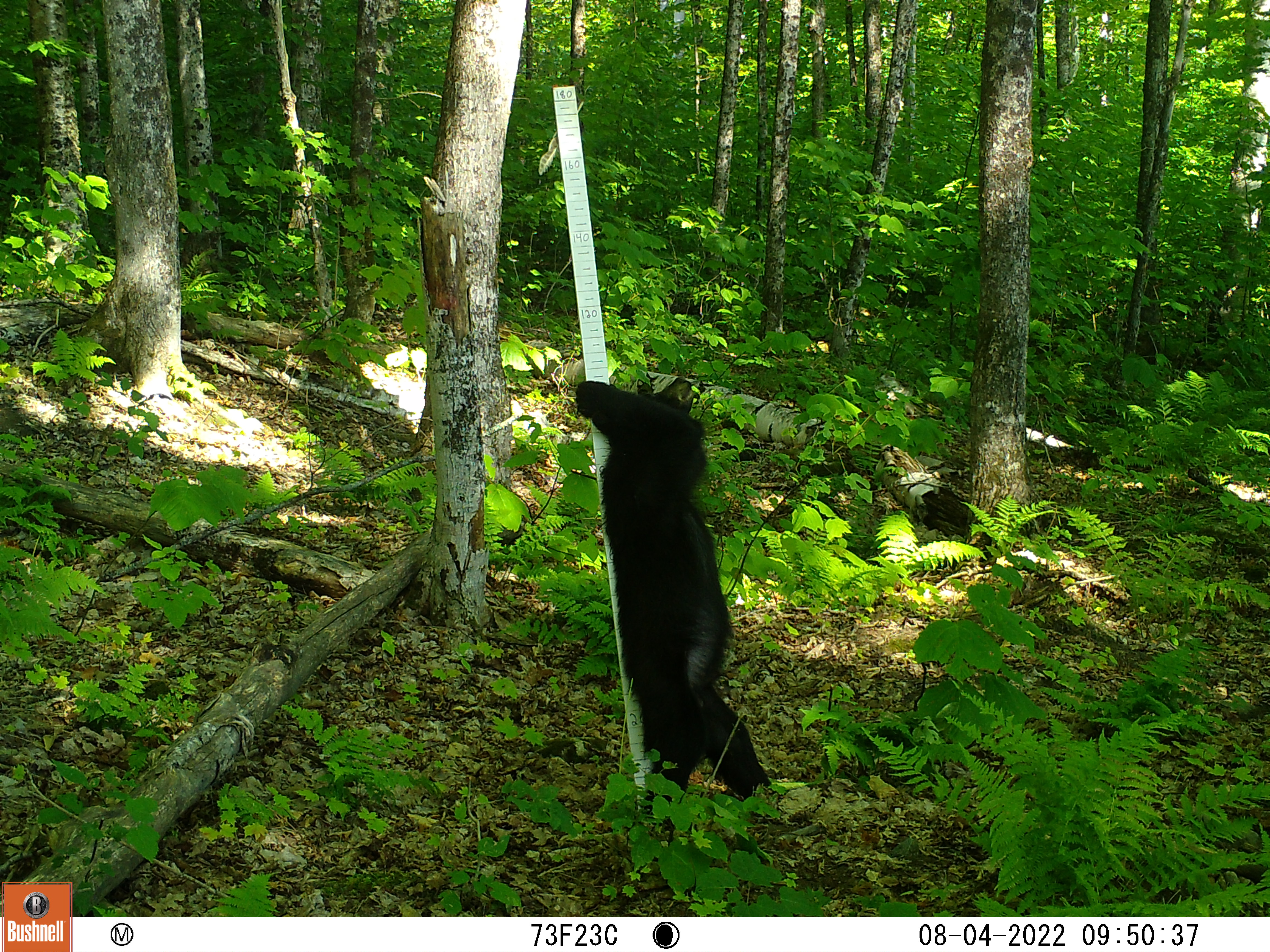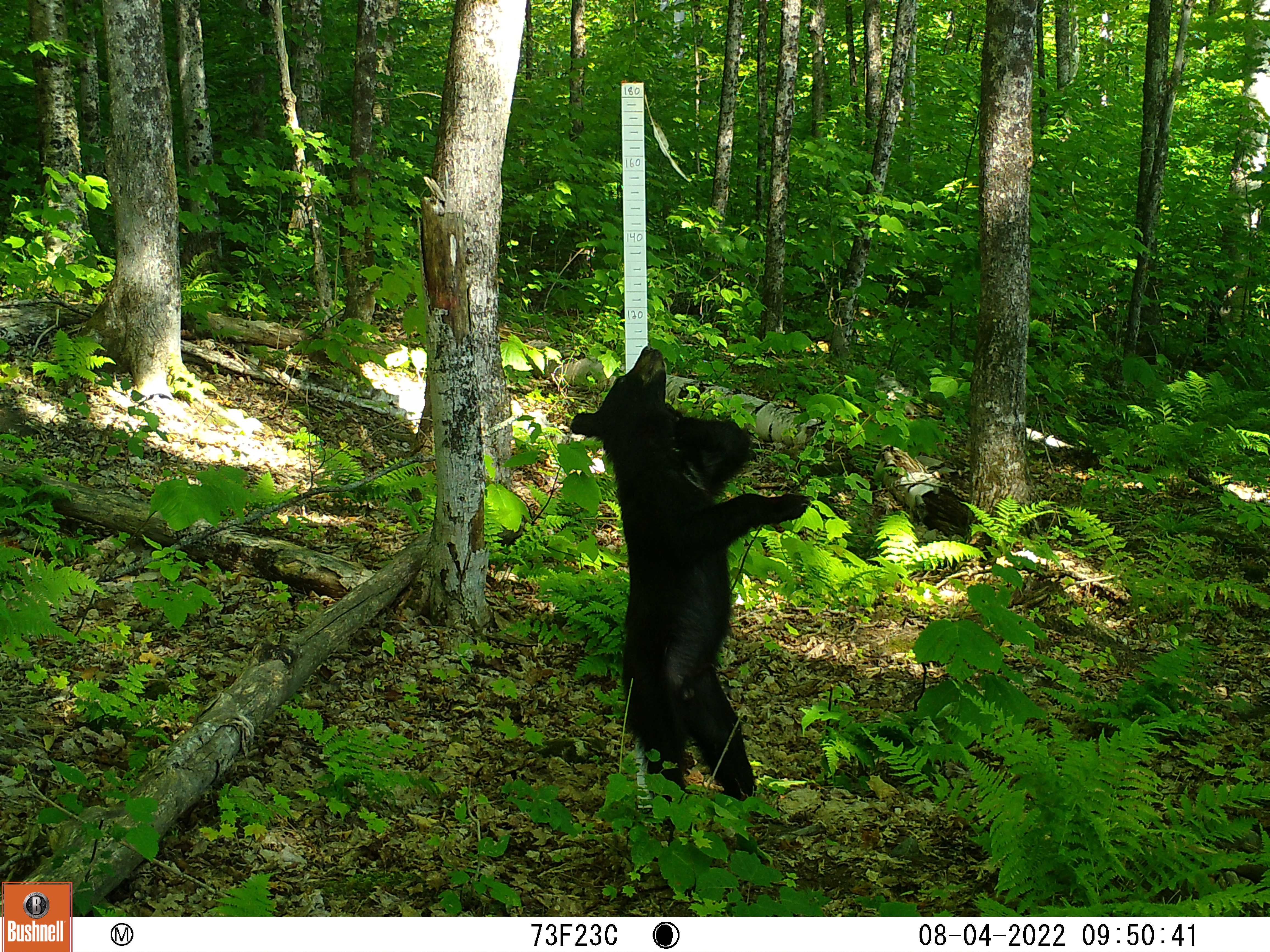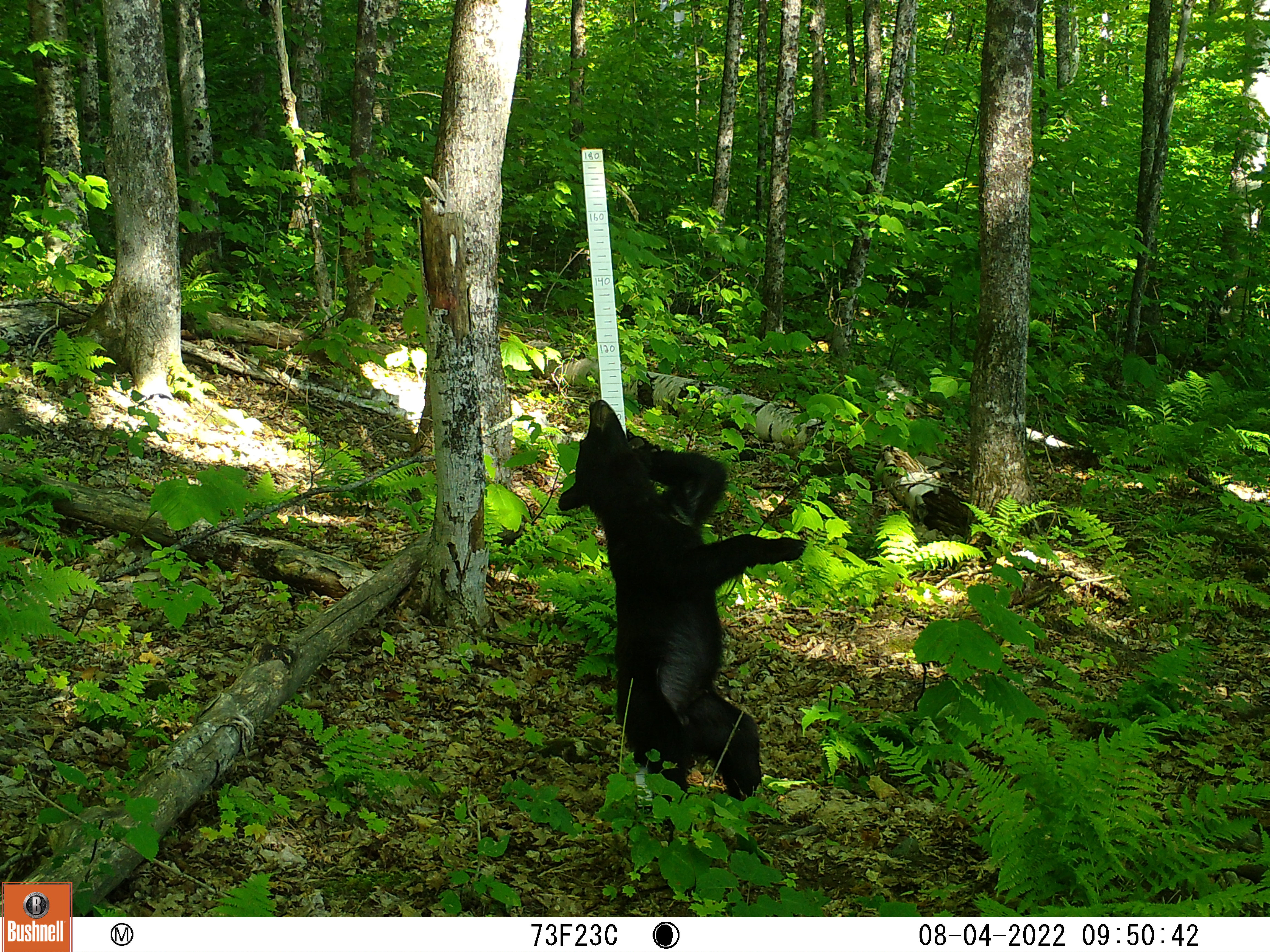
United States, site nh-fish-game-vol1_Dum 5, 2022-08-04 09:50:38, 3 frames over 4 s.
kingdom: Animalia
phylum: Chordata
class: Mammalia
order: Carnivora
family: Ursidae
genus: Ursus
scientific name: Ursus americanus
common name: black bear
Black bear (Ursus americanus).